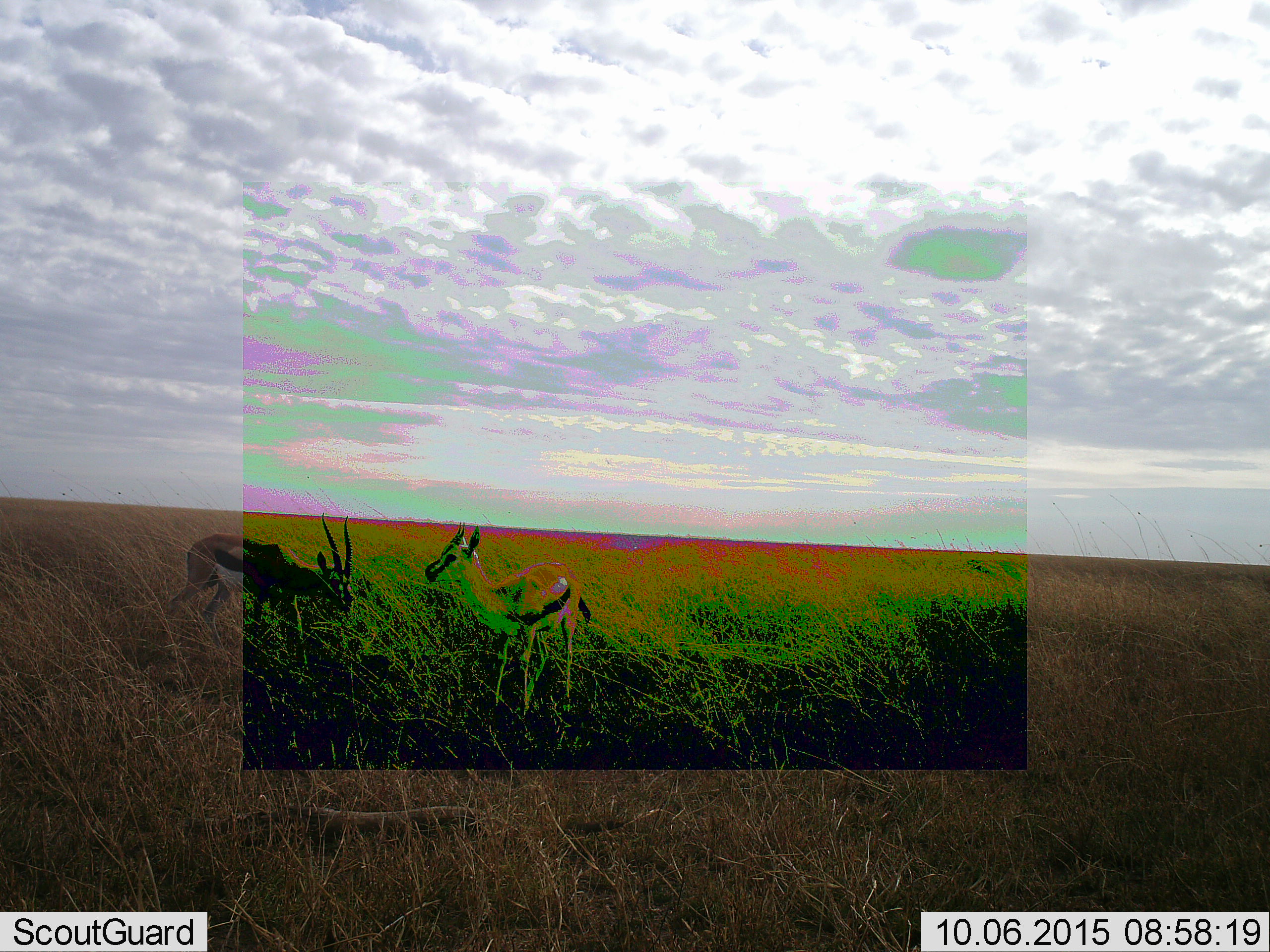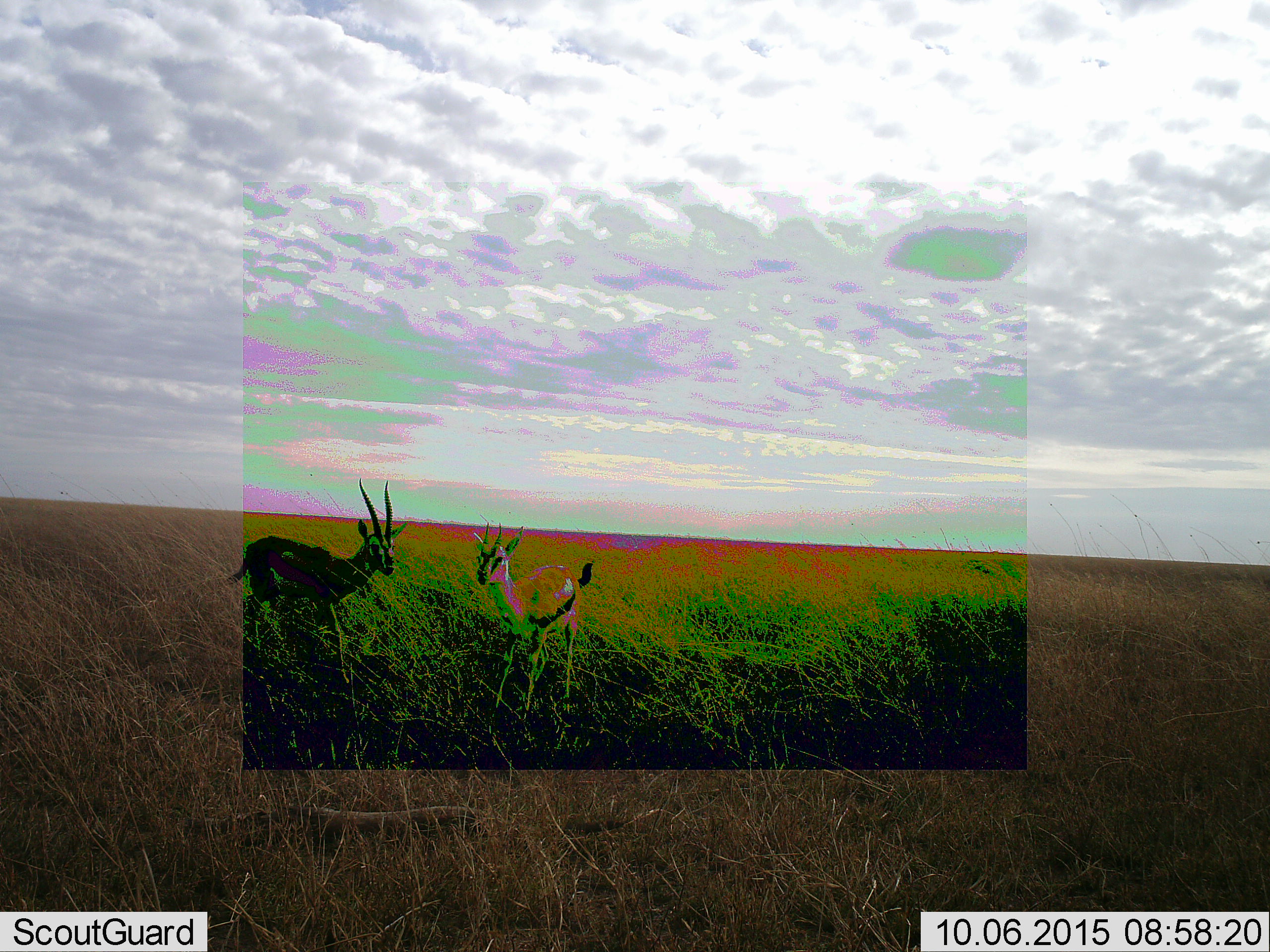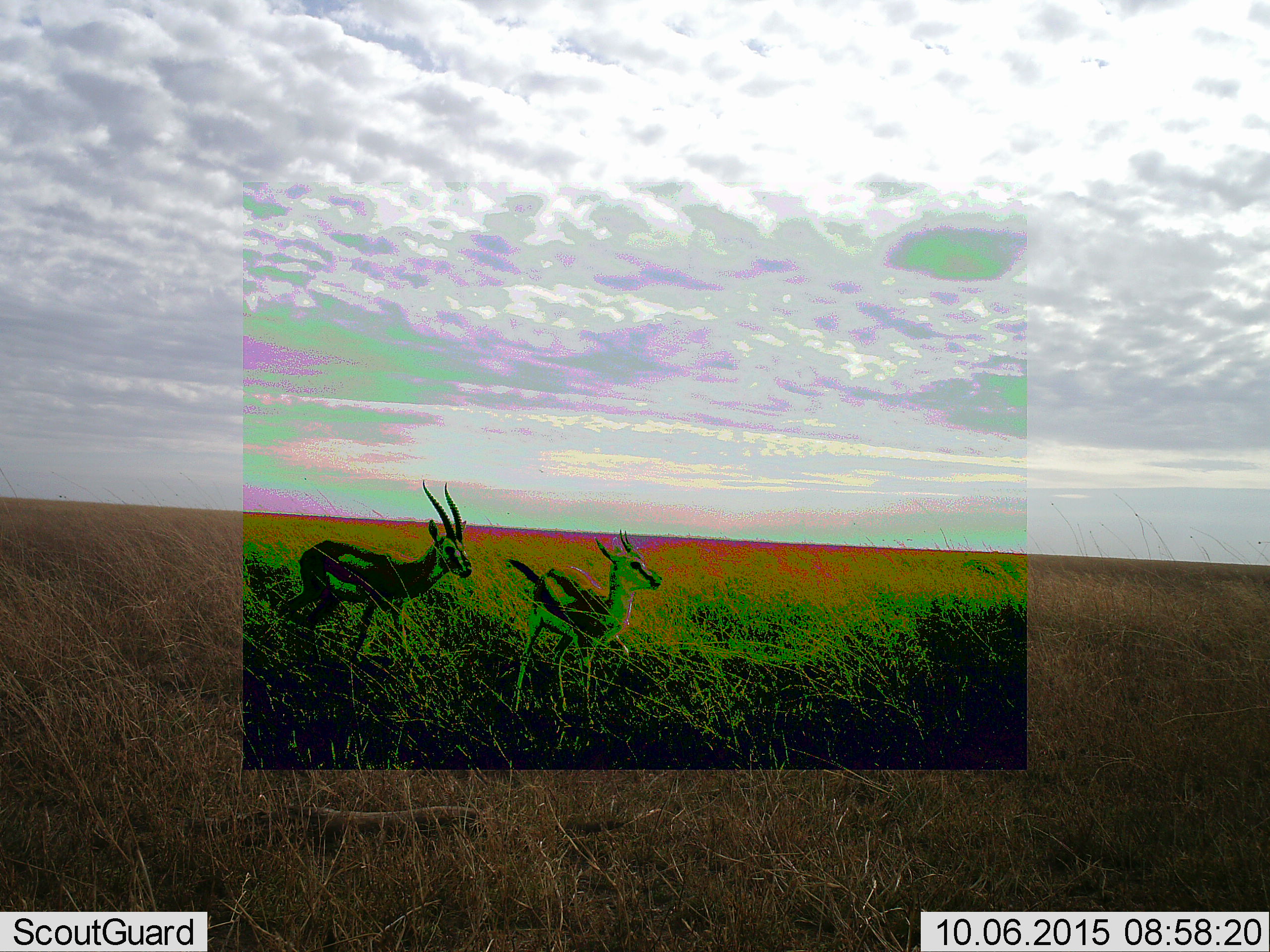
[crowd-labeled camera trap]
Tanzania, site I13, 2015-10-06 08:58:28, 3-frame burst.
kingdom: Animalia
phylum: Chordata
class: Mammalia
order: Artiodactyla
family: Bovidae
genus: Eudorcas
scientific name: Eudorcas thomsonii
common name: thomson's gazelle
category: gazellethomsons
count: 2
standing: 56%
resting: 0%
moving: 56%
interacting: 11%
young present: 11%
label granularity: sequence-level